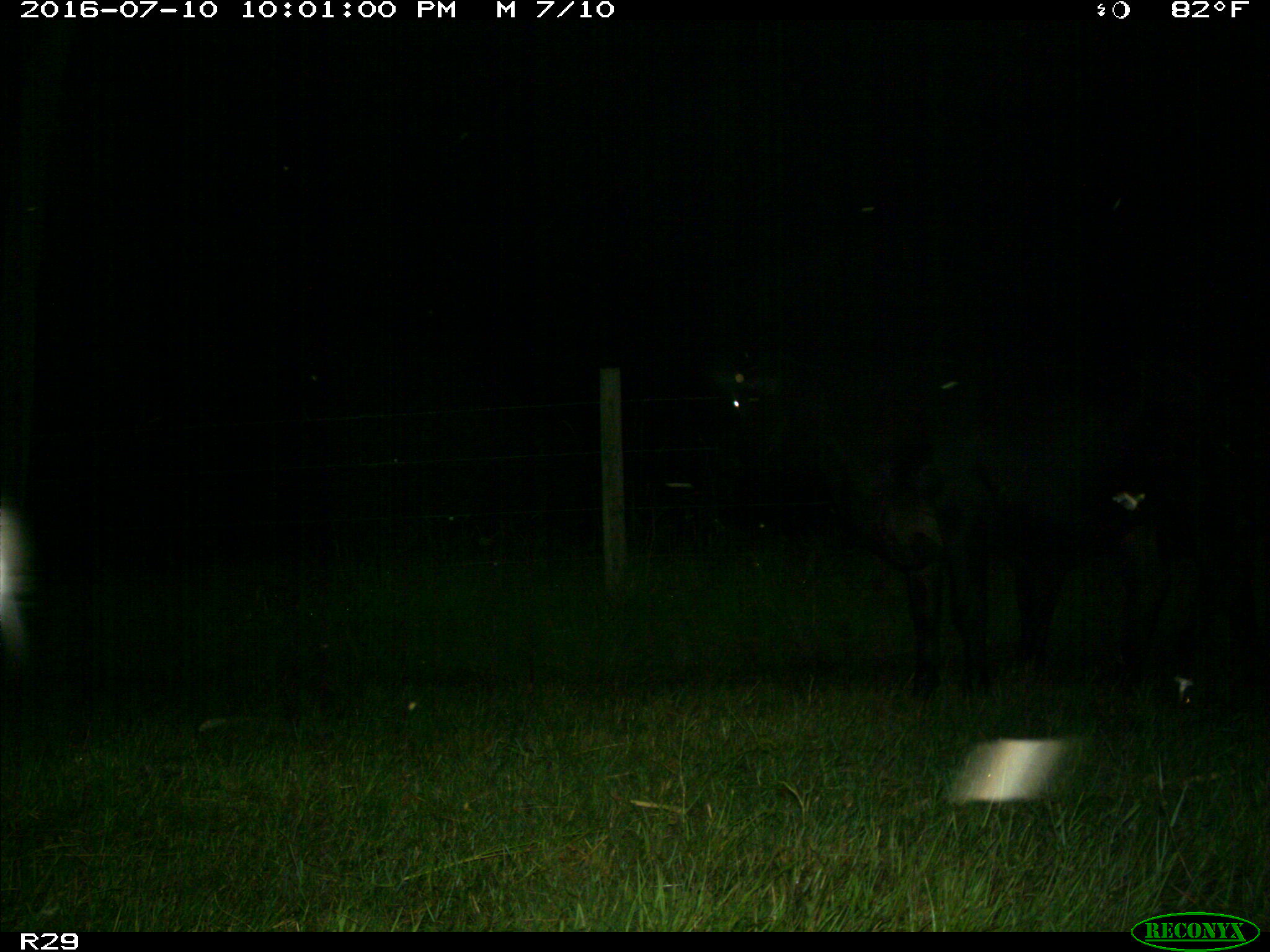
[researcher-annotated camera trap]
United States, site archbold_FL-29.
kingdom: Animalia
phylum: Chordata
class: Mammalia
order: Artiodactyla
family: Bovidae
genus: Bos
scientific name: Bos taurus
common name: domestic cow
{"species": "Bos taurus (domestic cow)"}